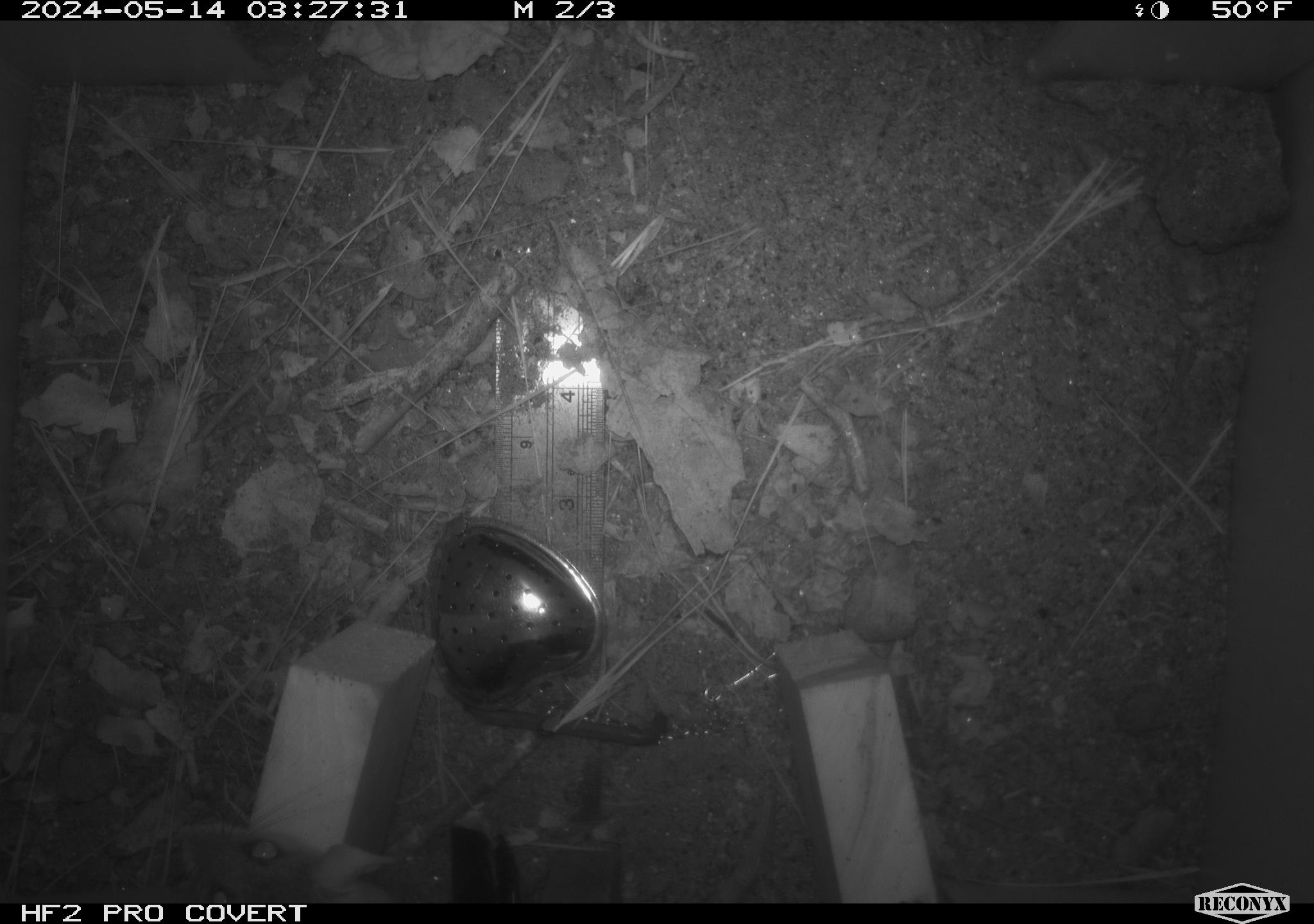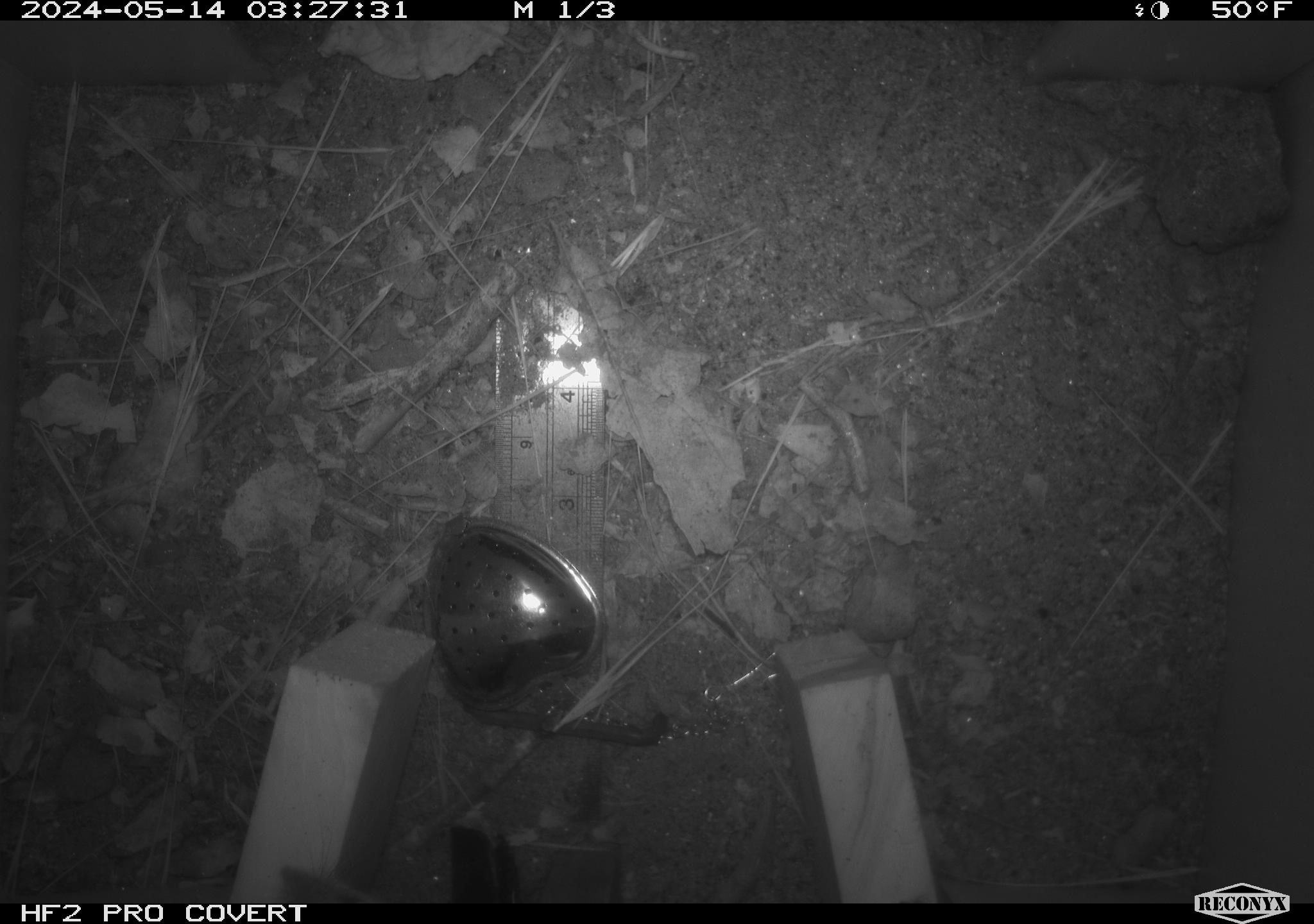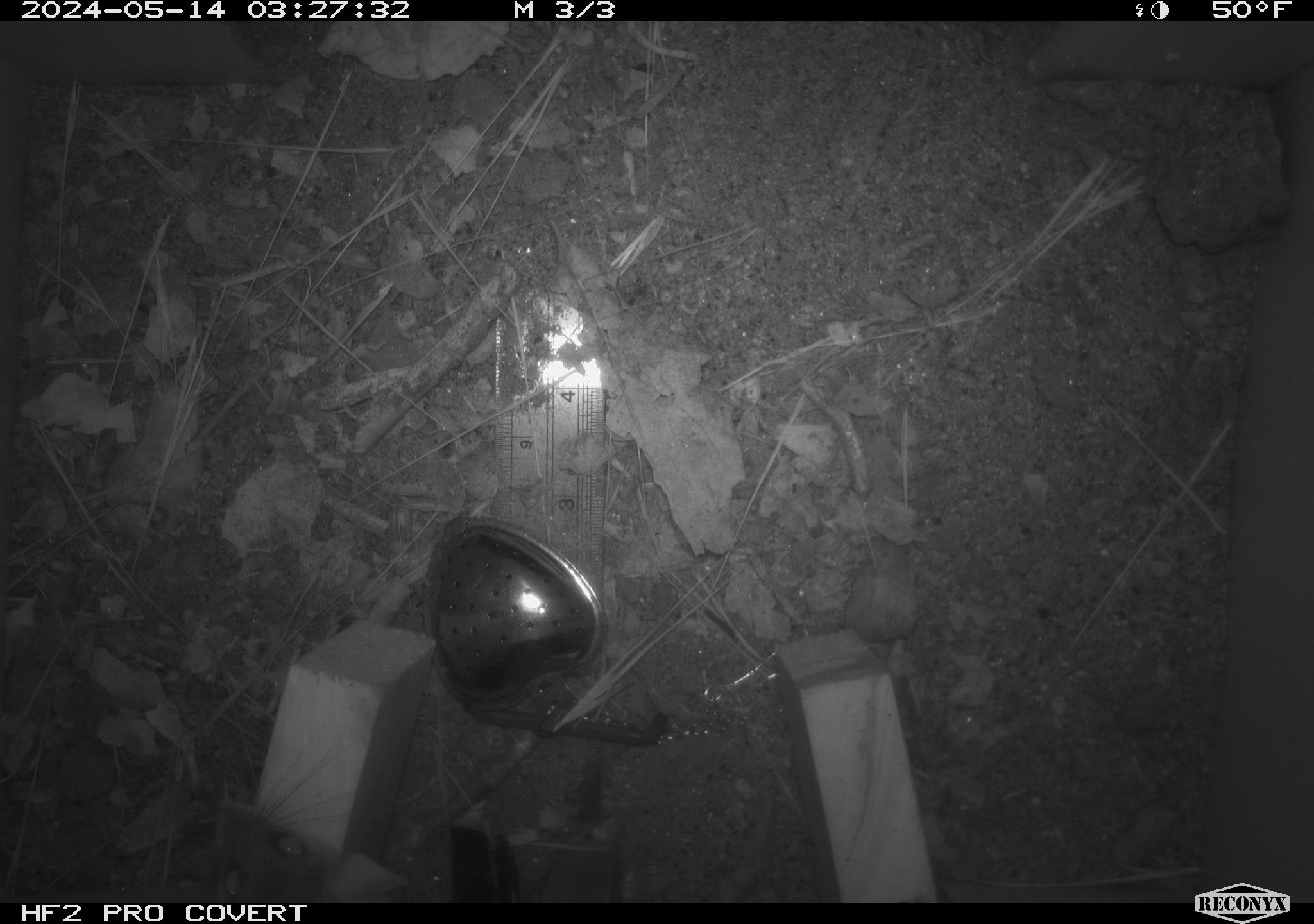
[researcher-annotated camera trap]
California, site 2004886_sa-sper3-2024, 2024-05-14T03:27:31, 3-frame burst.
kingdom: Animalia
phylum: Chordata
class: Mammalia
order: Rodentia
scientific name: Rodentia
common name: mouse species